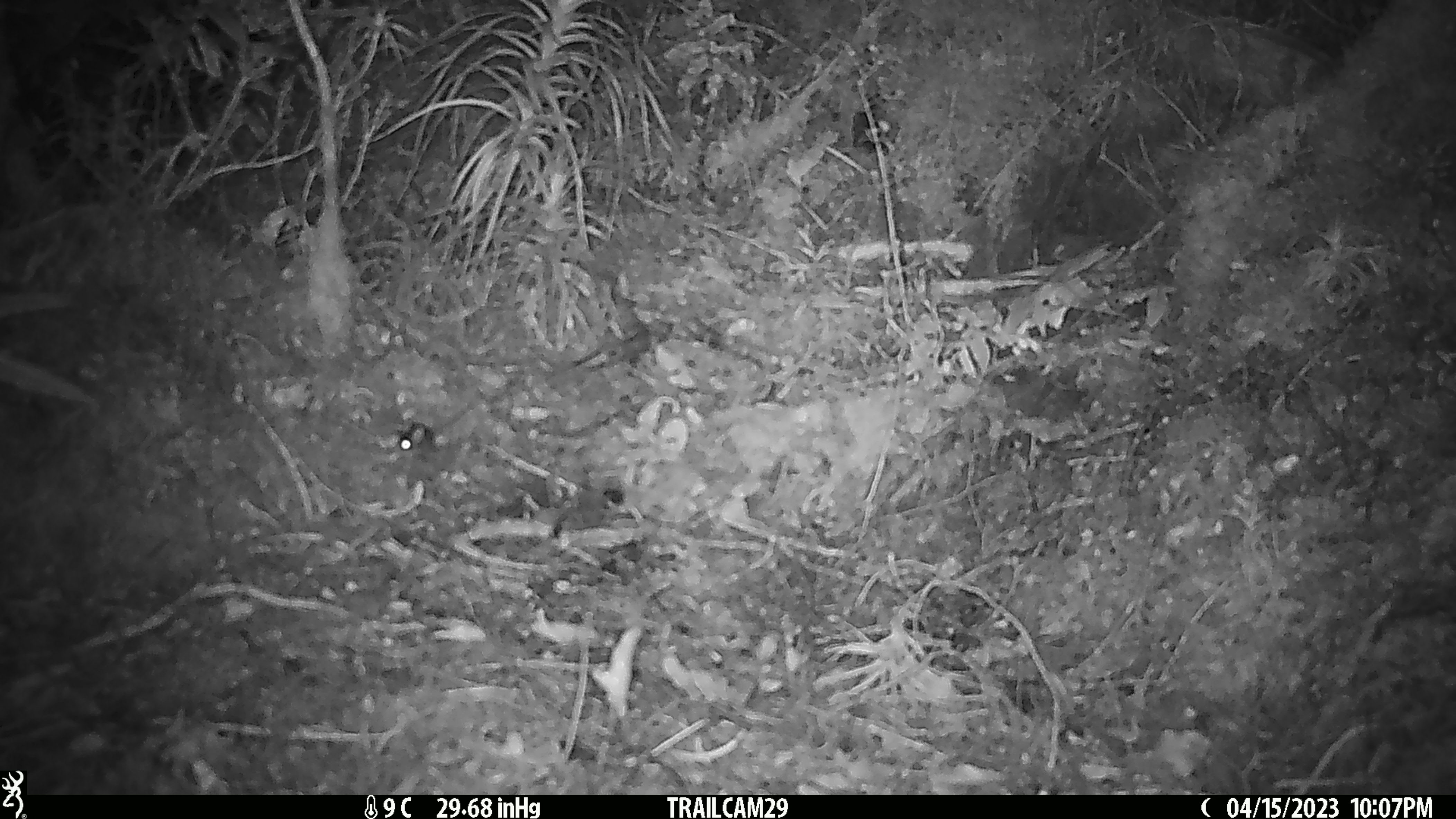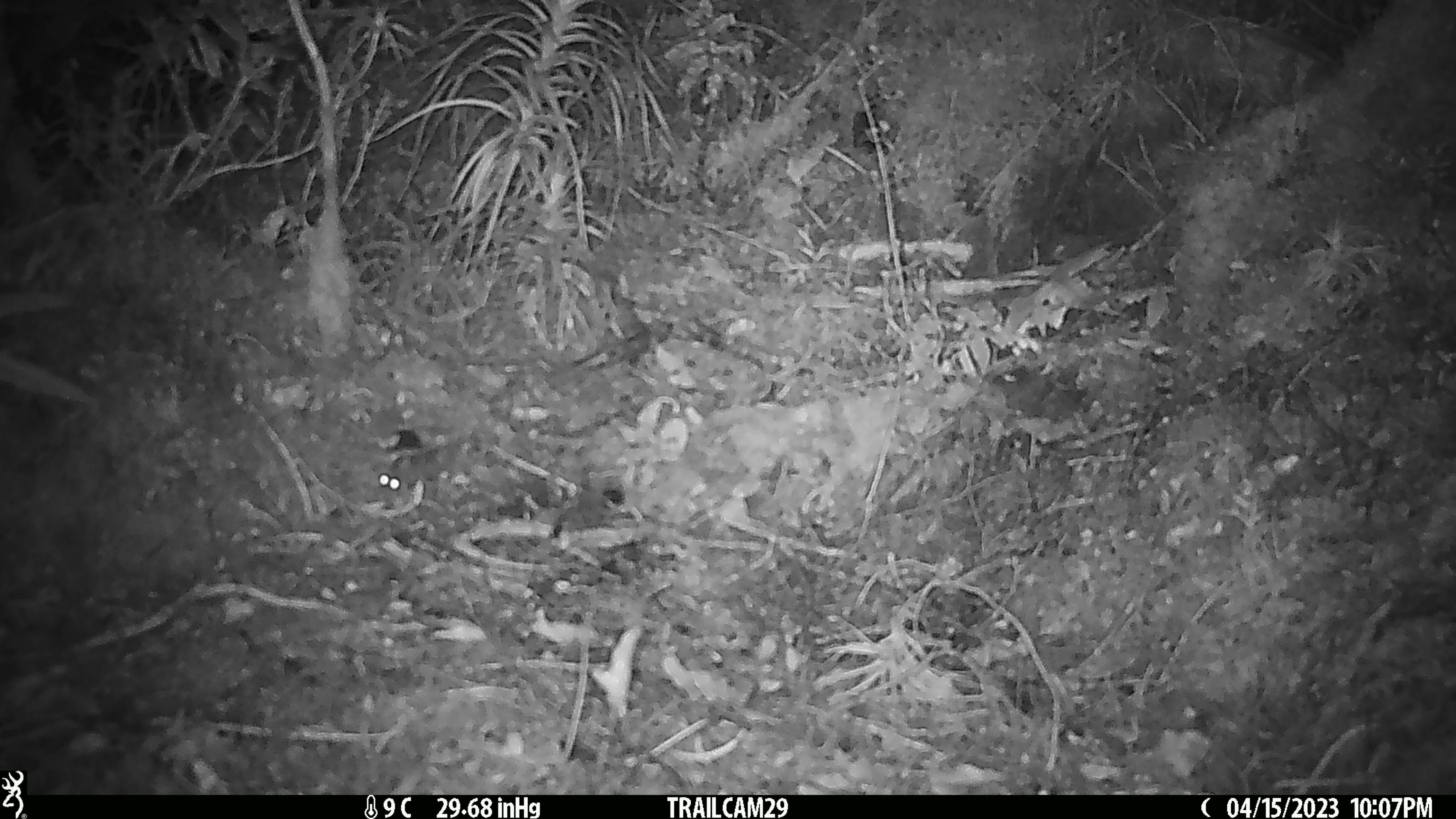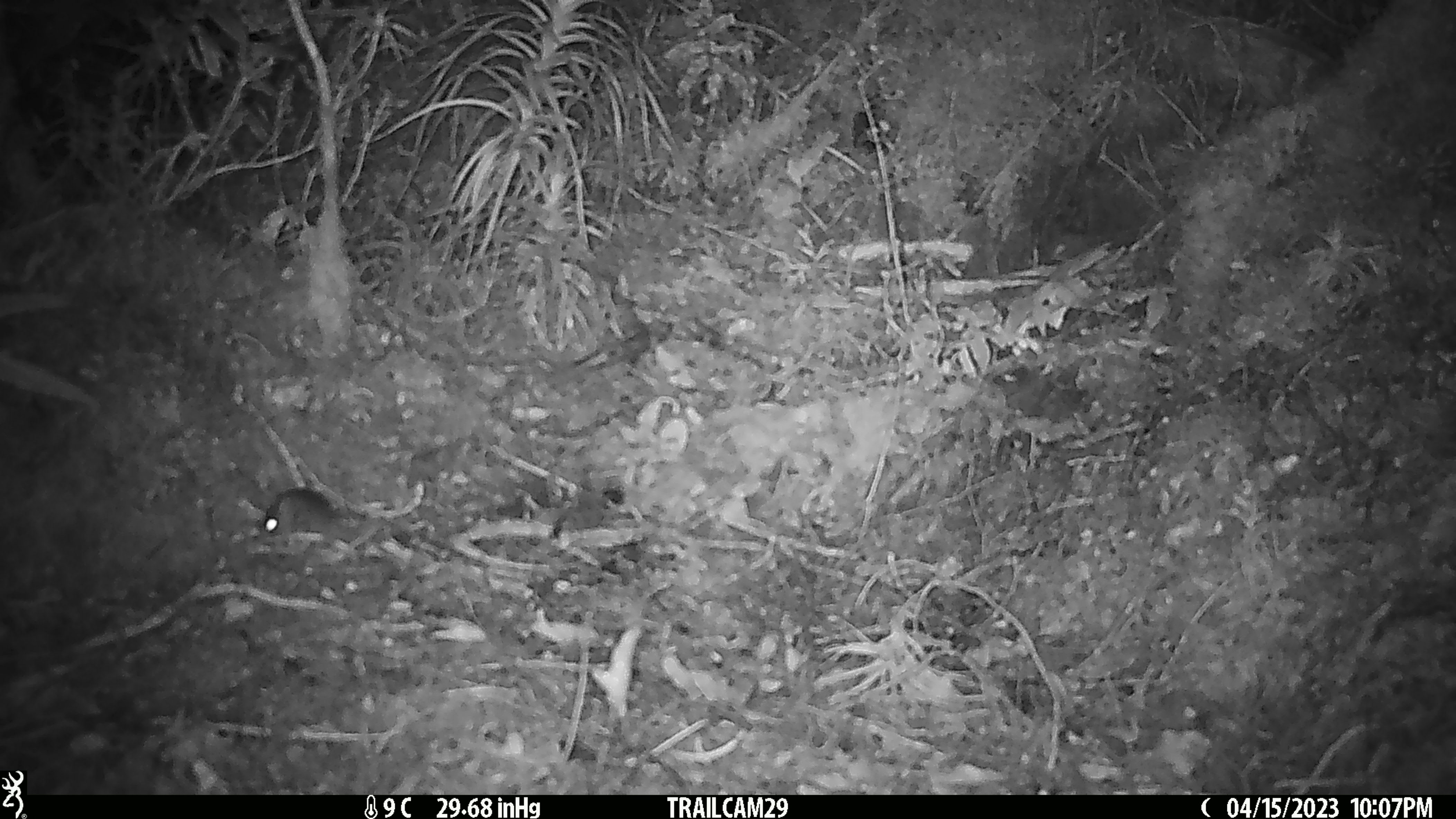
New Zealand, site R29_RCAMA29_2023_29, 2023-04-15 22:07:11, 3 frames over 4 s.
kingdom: Animalia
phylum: Chordata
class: Mammalia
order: Rodentia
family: Muridae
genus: Mus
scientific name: Mus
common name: mouse